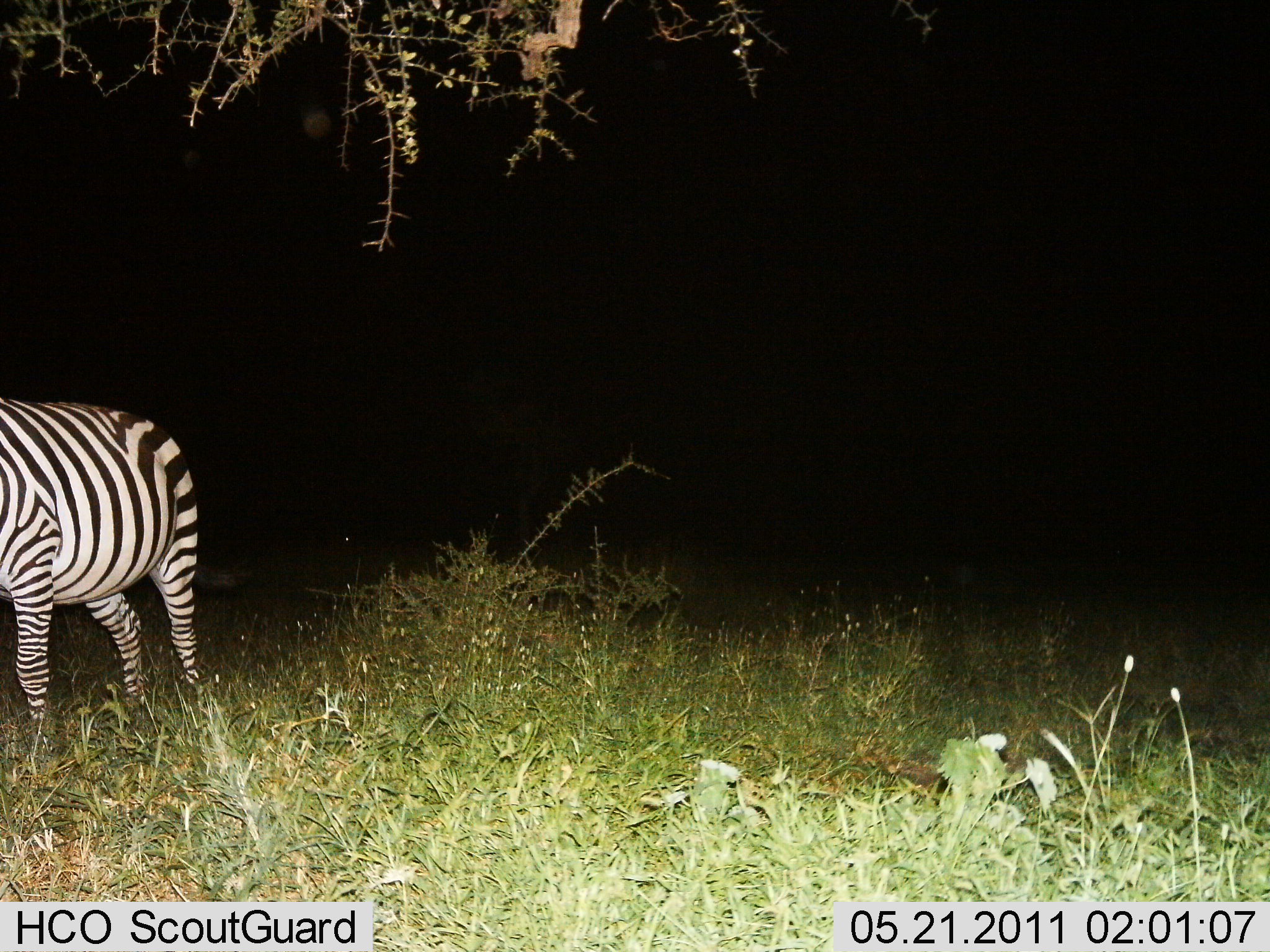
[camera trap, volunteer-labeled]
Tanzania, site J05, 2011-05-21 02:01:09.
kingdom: Animalia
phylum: Chordata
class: Mammalia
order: Perissodactyla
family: Equidae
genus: Equus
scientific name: Equus quagga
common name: plains zebra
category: zebra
Zebra (plains zebra) (Equus quagga), count 1. Behavior (volunteer vote fractions): standing 92%, resting 0%, moving 8%, interacting 0%. Young present (vote fraction): 0%. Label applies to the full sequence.